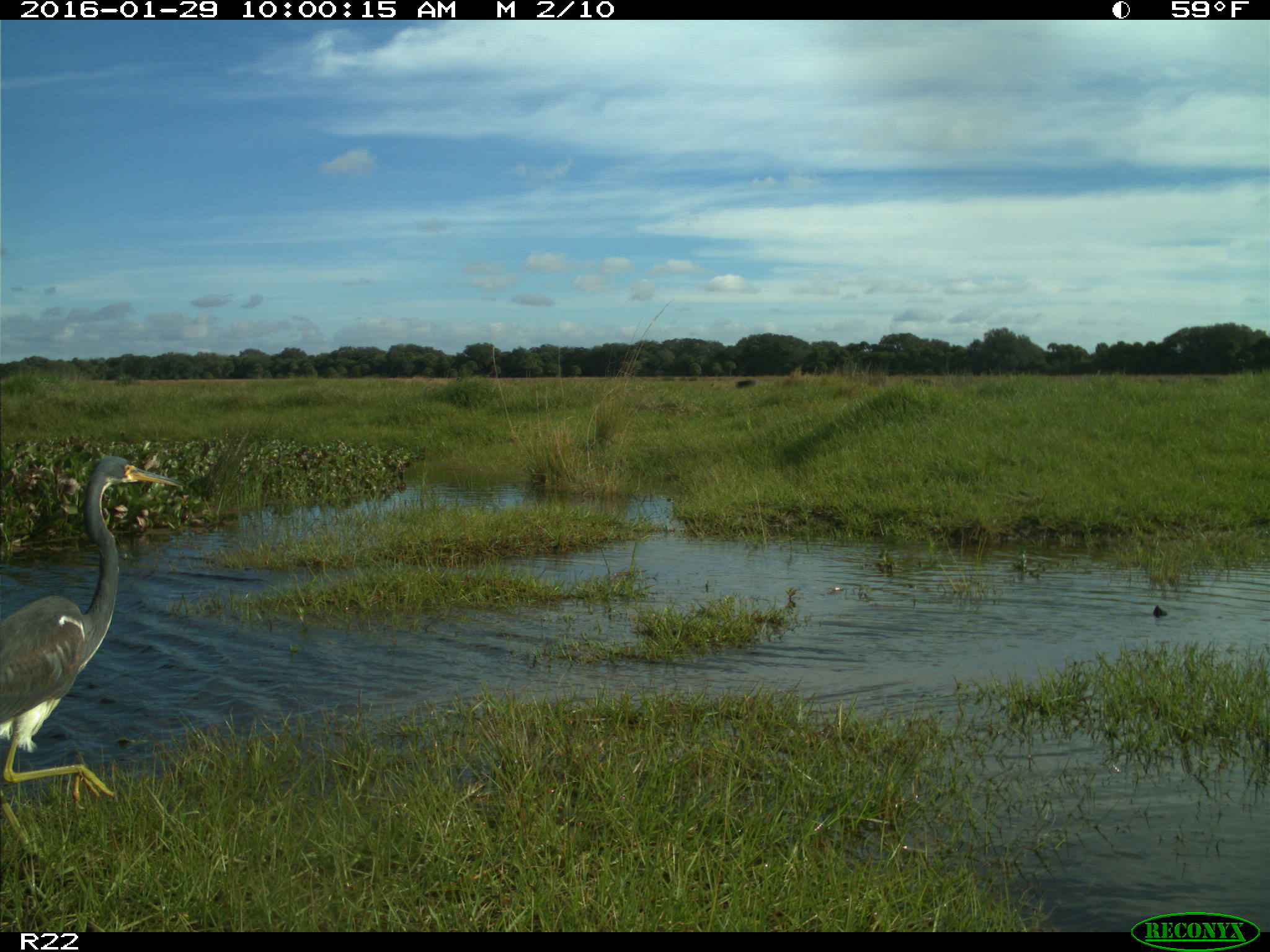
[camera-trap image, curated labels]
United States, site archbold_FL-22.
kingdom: Animalia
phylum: Chordata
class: Aves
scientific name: Aves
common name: birds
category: unidentified bird